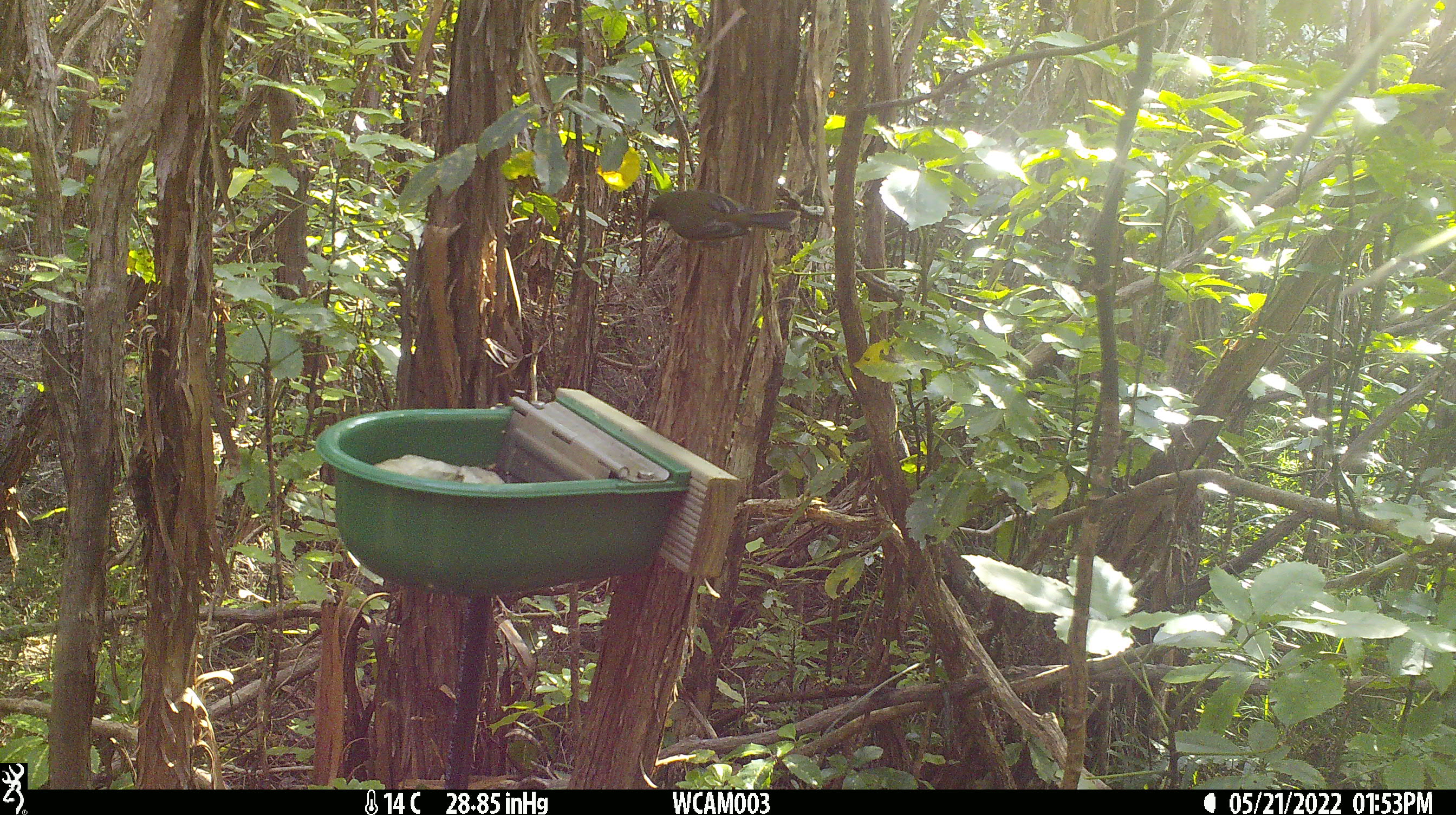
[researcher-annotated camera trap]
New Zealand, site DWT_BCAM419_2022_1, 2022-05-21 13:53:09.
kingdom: Animalia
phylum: Chordata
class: Aves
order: Passeriformes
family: Meliphagidae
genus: Anthornis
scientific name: Anthornis melanura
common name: new zealand bellbird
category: bellbird